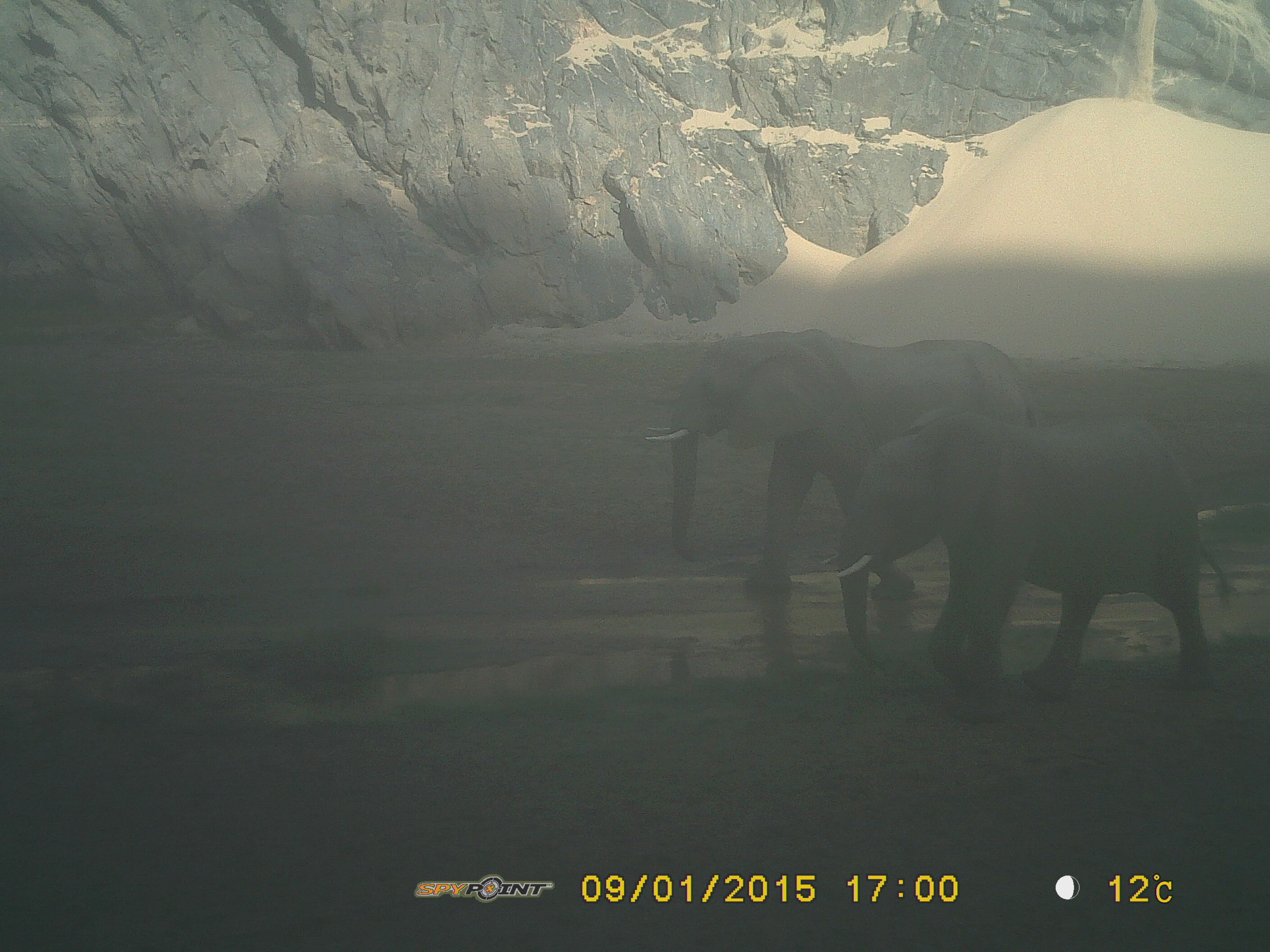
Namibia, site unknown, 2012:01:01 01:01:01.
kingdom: Animalia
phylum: Chordata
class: Mammalia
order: Proboscidea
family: Elephantidae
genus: Loxodonta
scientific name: Loxodonta africana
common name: african elephant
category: loxodanta africana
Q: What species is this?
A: Loxodanta africana (african elephant) (Loxodonta africana).